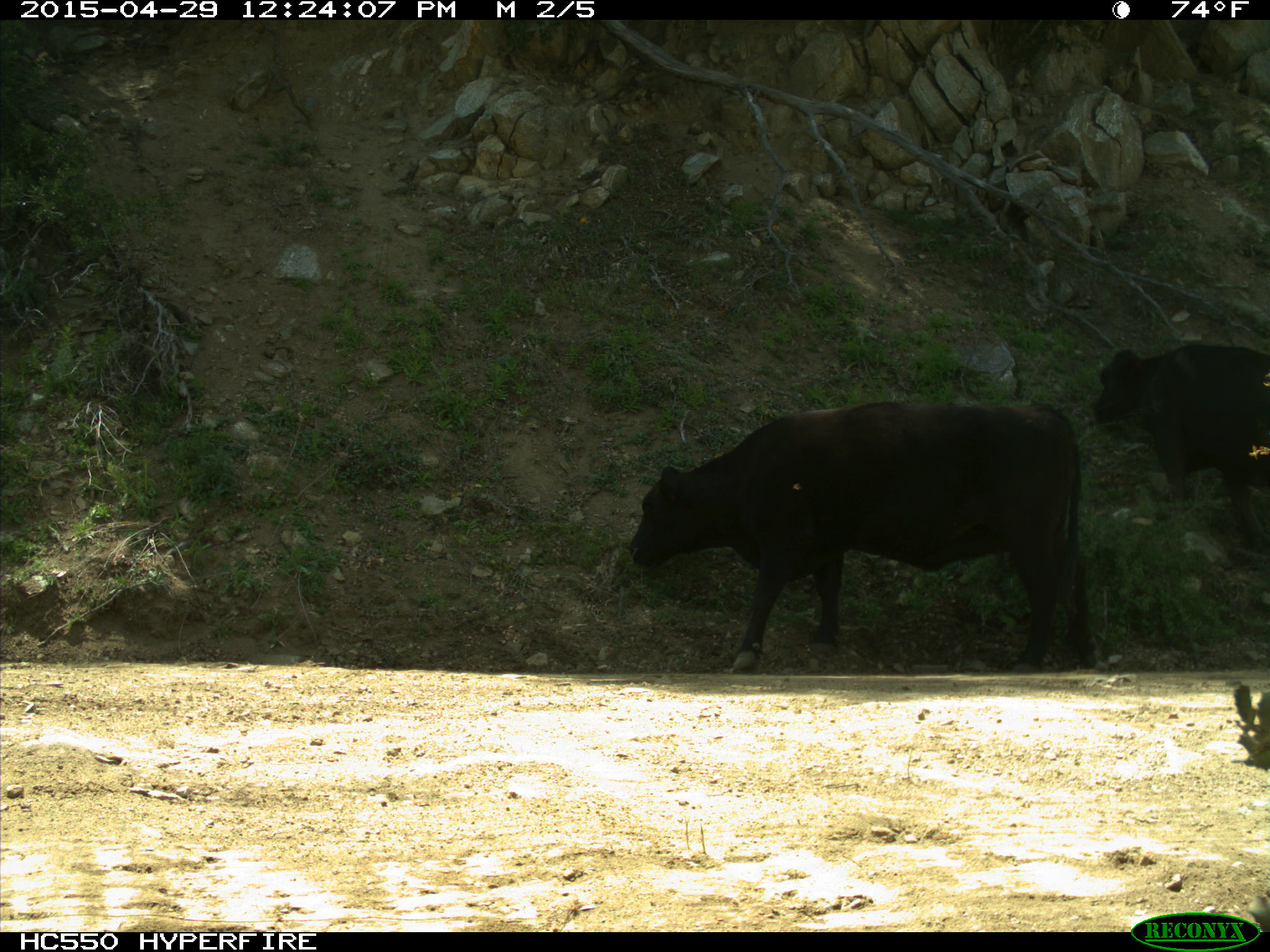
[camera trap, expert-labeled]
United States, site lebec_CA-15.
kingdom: Animalia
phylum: Chordata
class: Mammalia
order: Artiodactyla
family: Bovidae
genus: Bos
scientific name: Bos taurus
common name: domestic cow